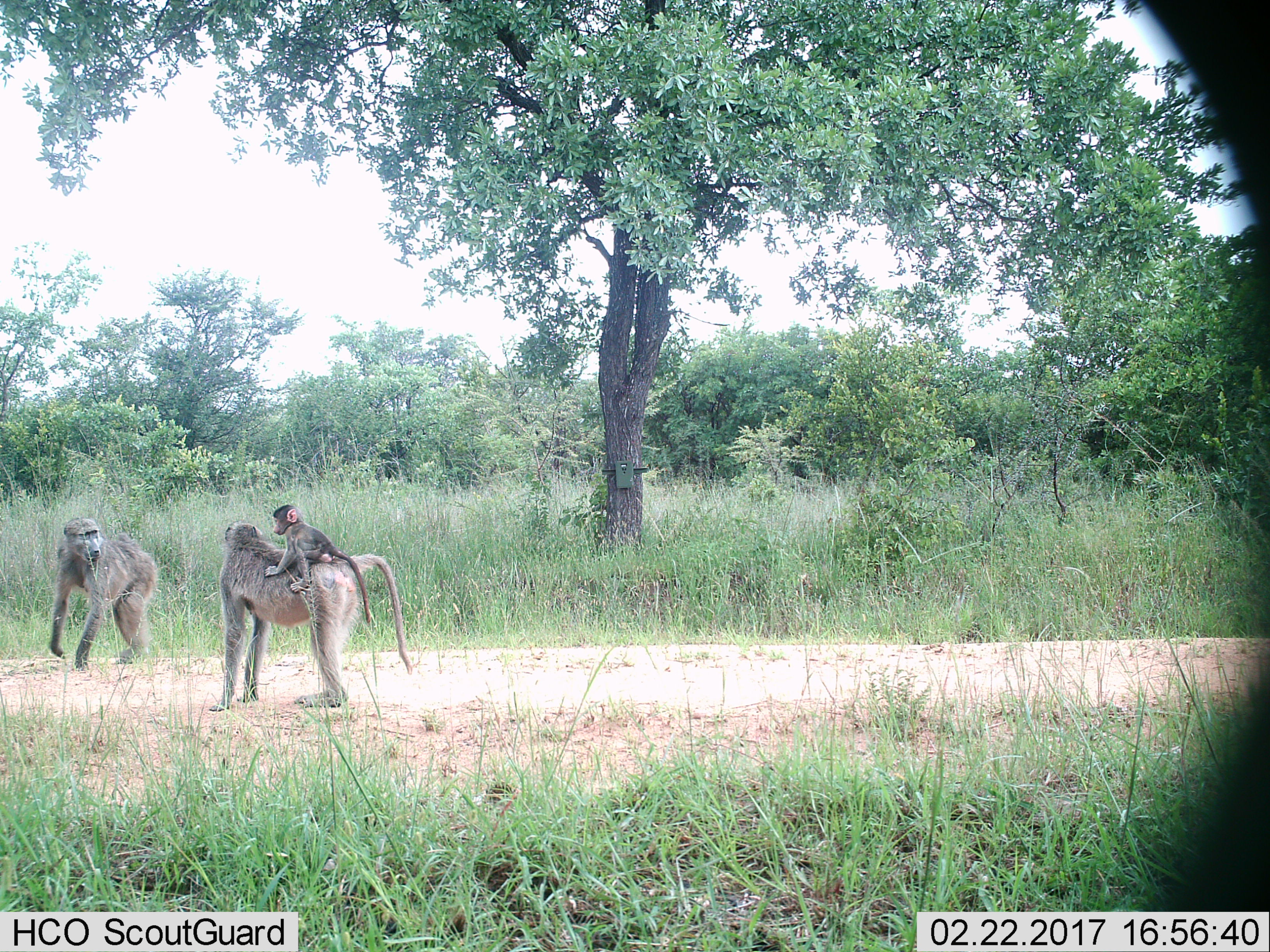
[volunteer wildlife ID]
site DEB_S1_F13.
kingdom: Animalia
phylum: Chordata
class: Mammalia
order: Primates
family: Cercopithecidae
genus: Papio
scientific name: Papio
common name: baboon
Baboon (Papio), count 3. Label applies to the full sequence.